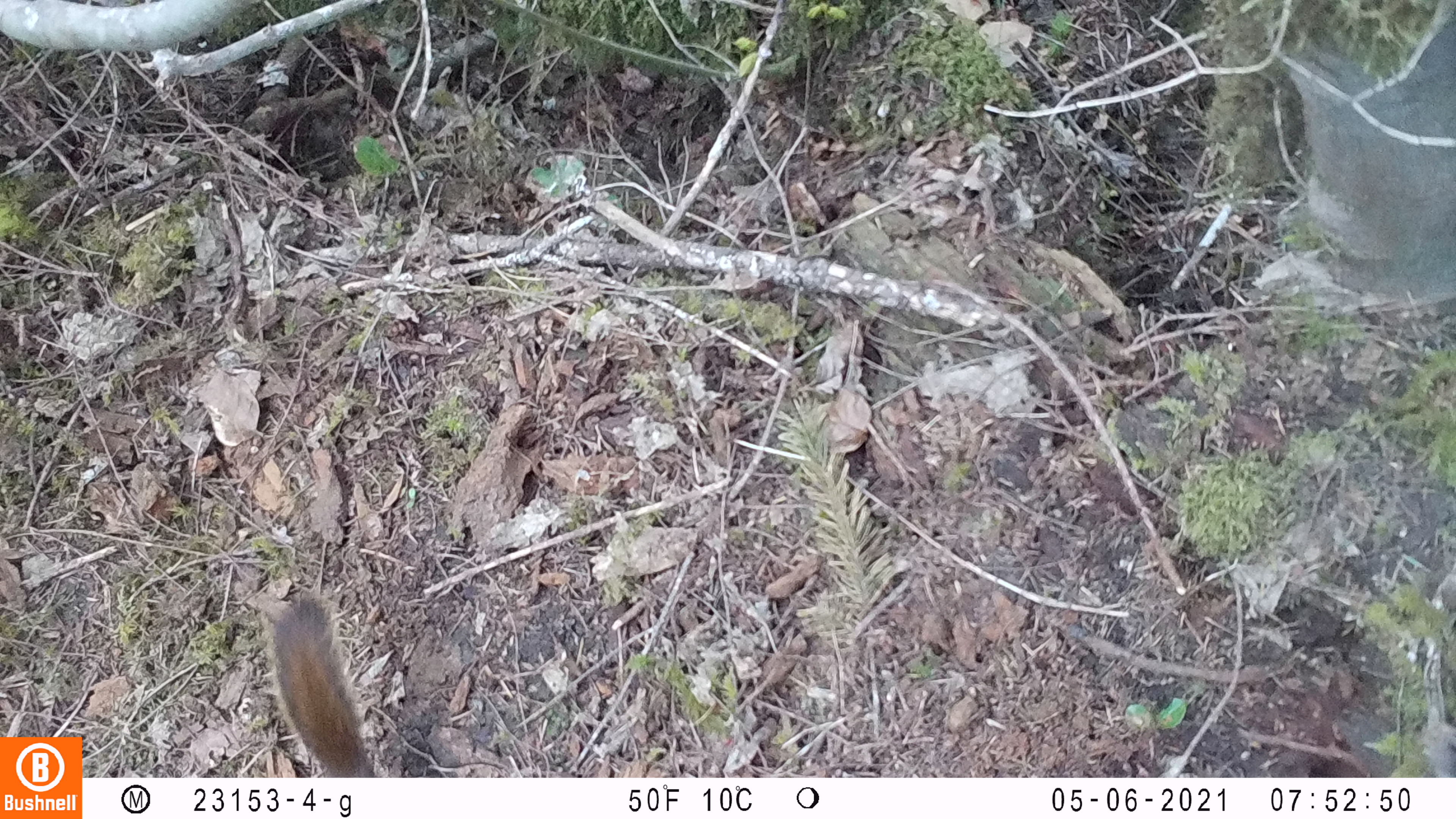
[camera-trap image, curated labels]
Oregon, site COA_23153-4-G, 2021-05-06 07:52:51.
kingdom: Animalia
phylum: Chordata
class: Mammalia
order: Rodentia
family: Sciuridae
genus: Tamiasciurus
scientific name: Tamiasciurus douglasii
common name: douglas squirrel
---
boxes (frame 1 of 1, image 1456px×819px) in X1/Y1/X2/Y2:
douglas squirrel: 262/587/391/775